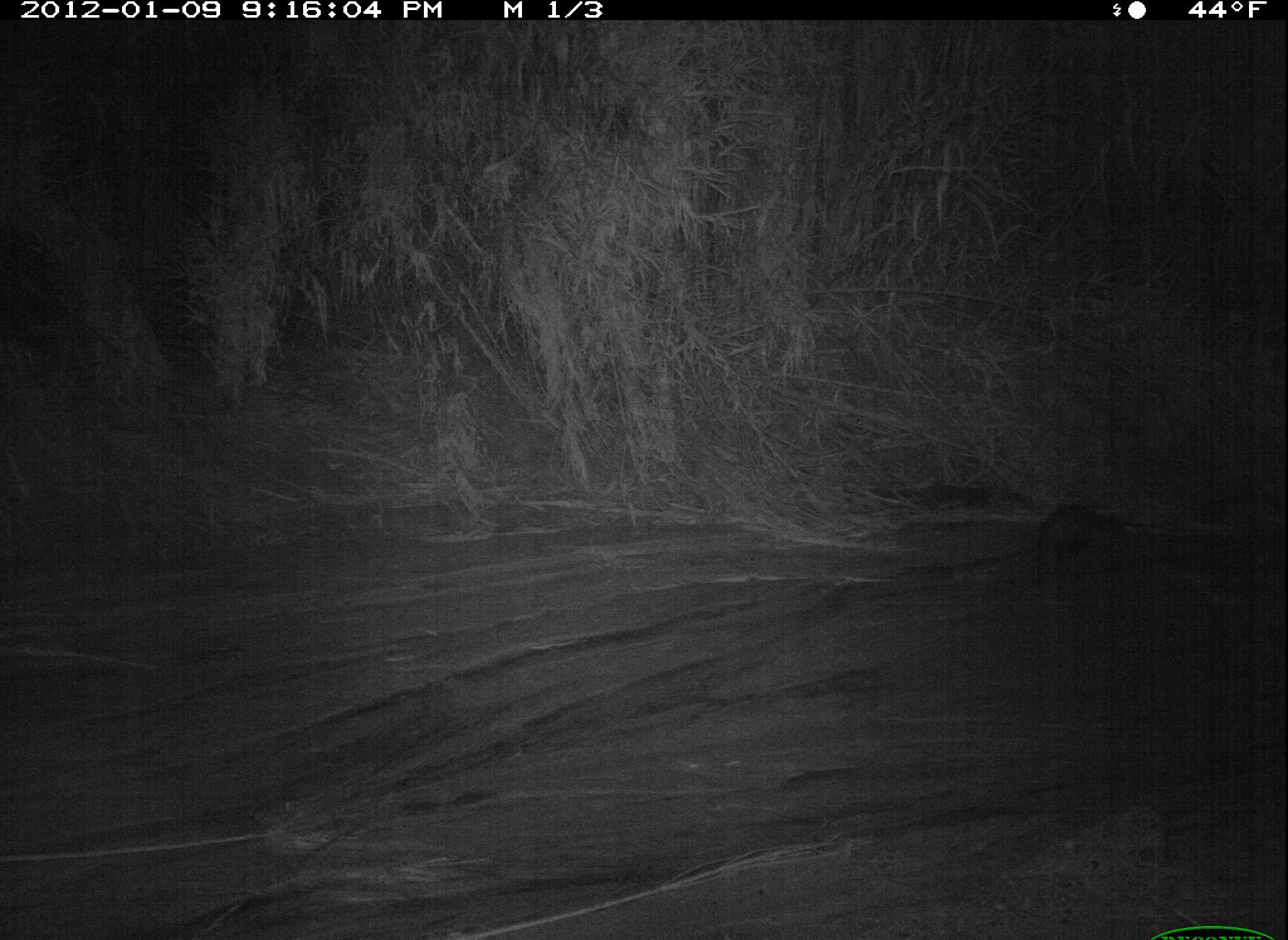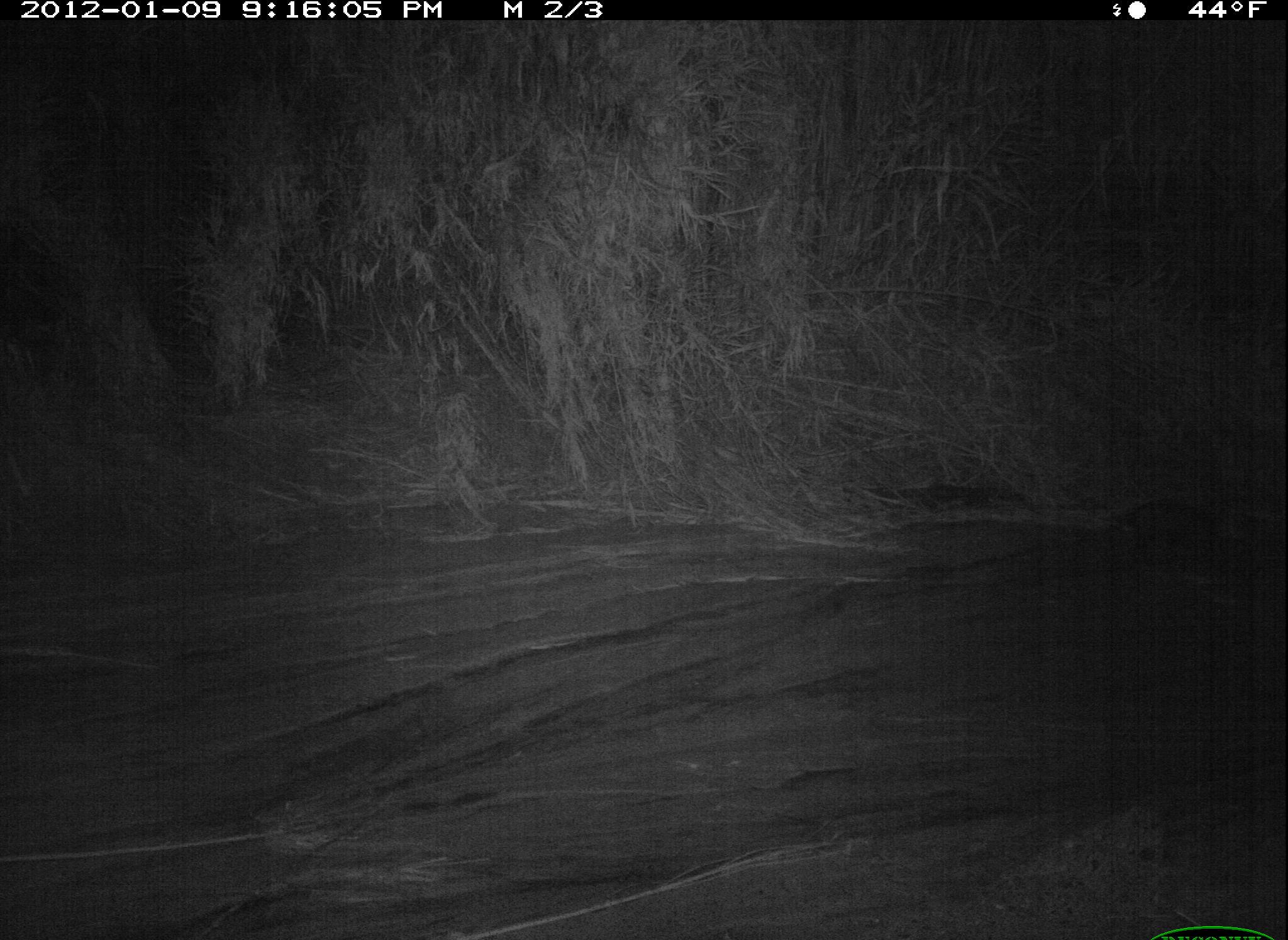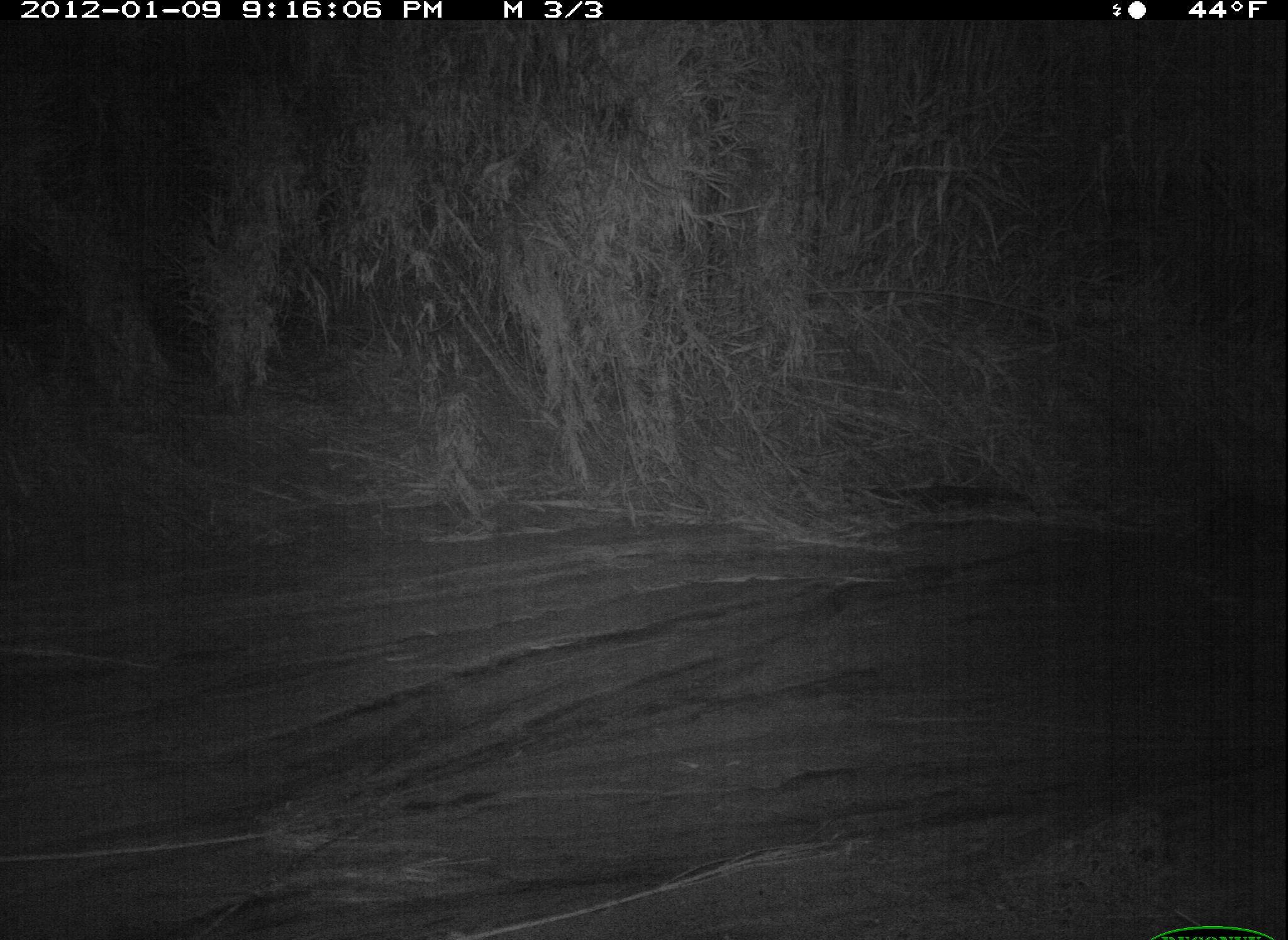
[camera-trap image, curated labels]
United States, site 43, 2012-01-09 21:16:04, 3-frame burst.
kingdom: Animalia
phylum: Chordata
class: Mammalia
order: Didelphimorphia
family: Didelphidae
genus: Didelphis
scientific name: Didelphis virginiana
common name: virginia opossum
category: opossum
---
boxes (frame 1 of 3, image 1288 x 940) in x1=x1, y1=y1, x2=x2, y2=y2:
opossum: x1=1021, y1=494, x2=1143, y2=577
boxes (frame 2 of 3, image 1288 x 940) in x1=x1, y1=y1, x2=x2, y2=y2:
opossum: x1=1109, y1=493, x2=1236, y2=557